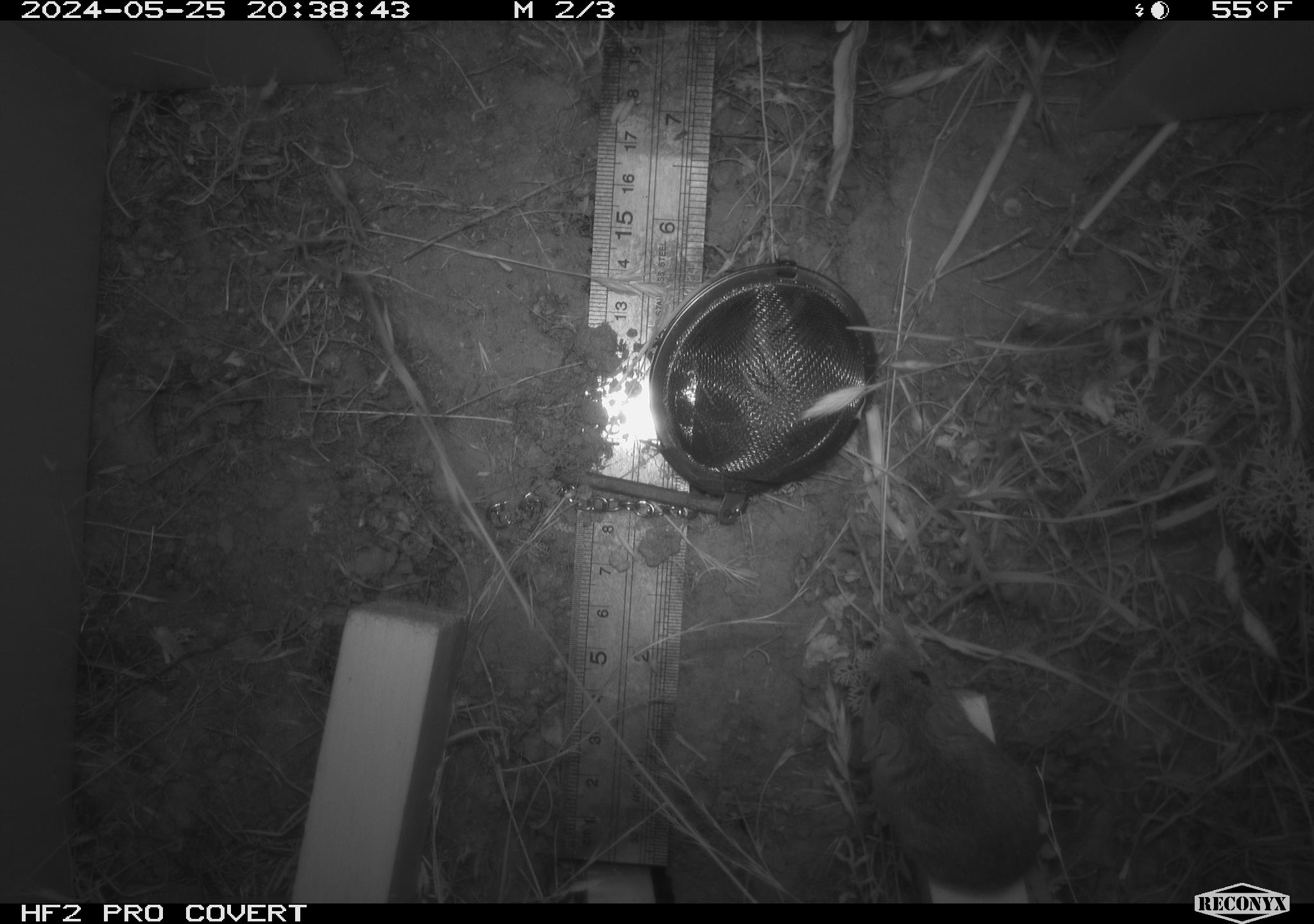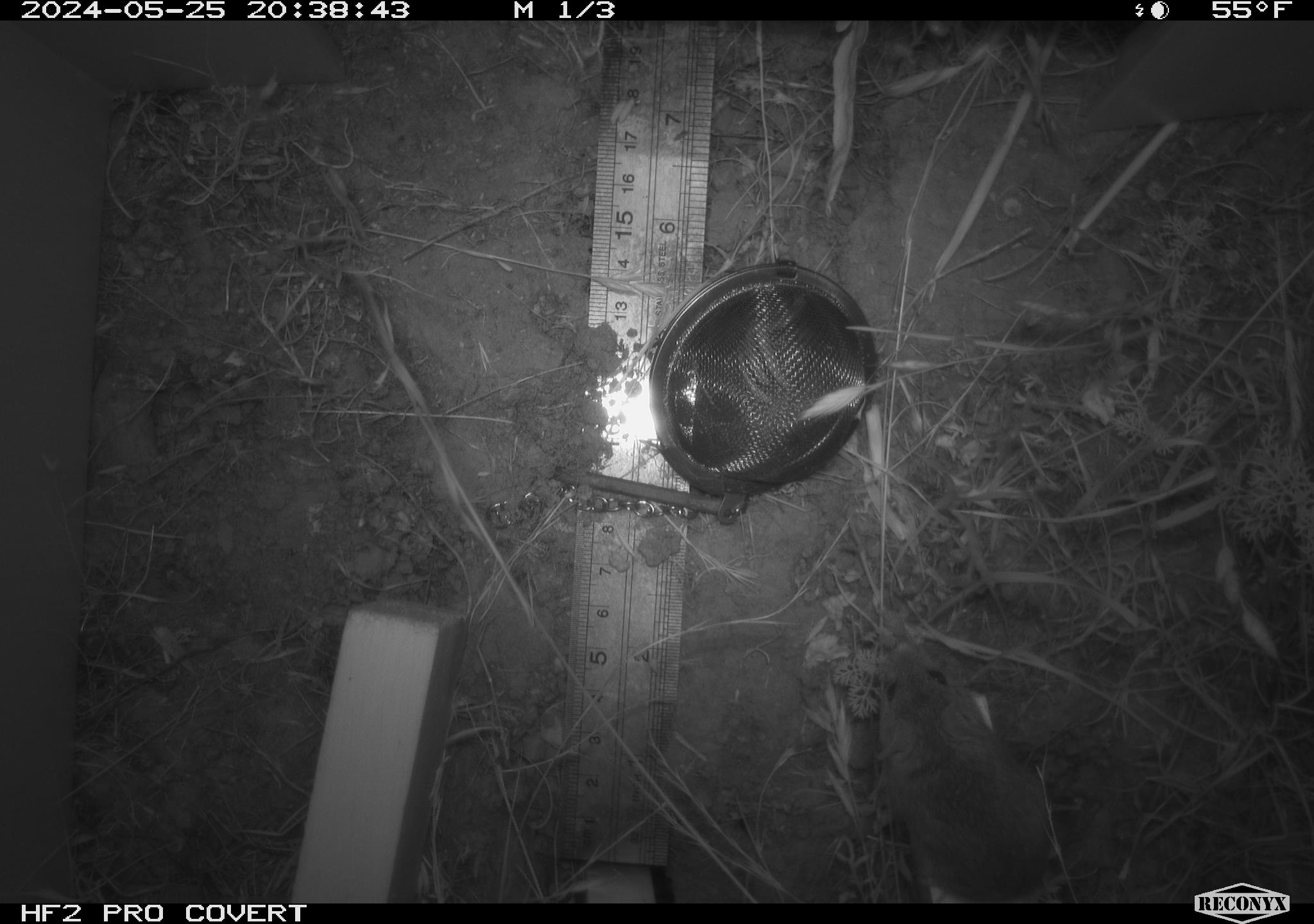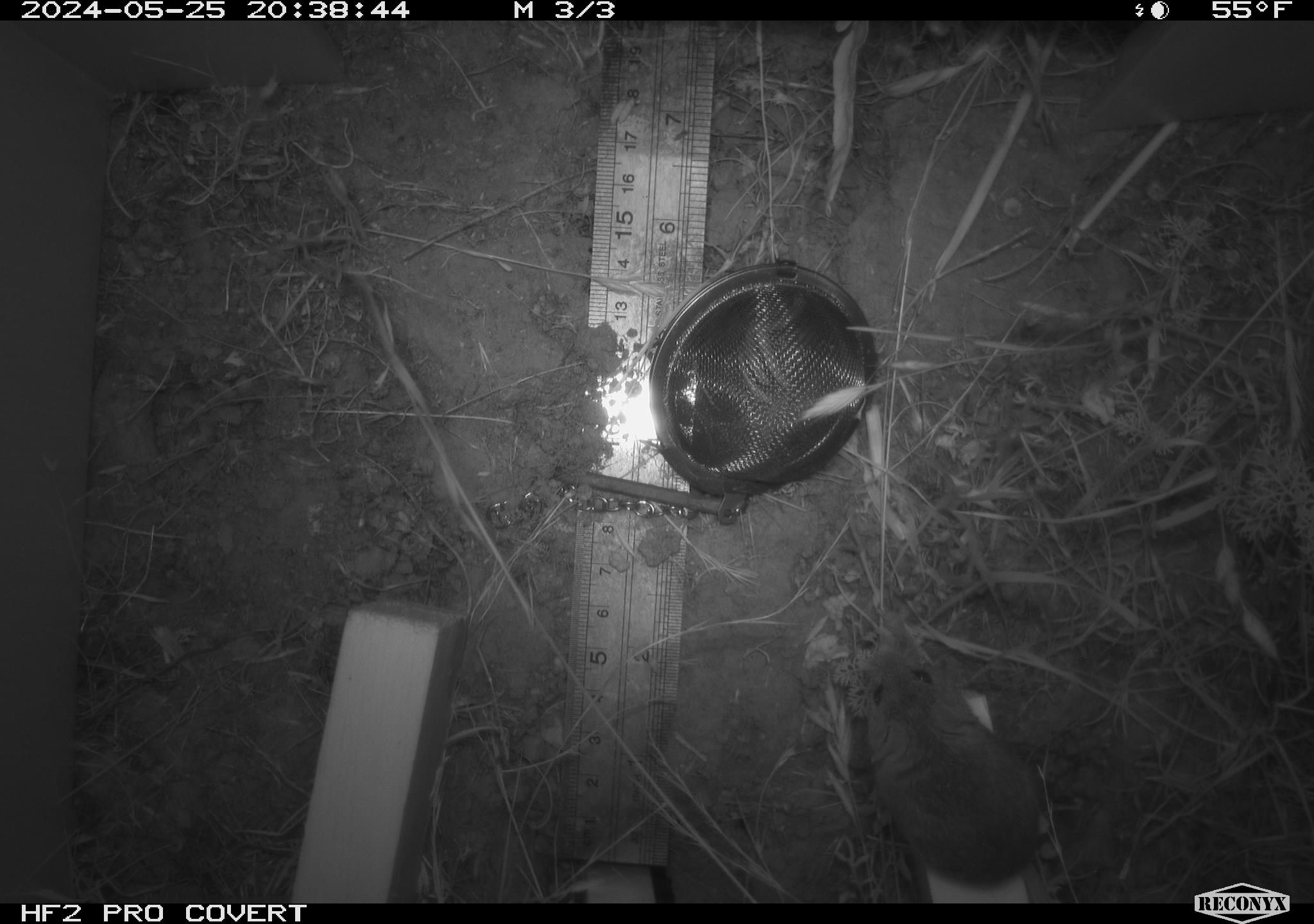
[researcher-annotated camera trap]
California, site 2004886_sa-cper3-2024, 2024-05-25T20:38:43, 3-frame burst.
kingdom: Animalia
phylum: Chordata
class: Mammalia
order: Rodentia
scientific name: Rodentia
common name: rodent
Rodent (Rodentia).